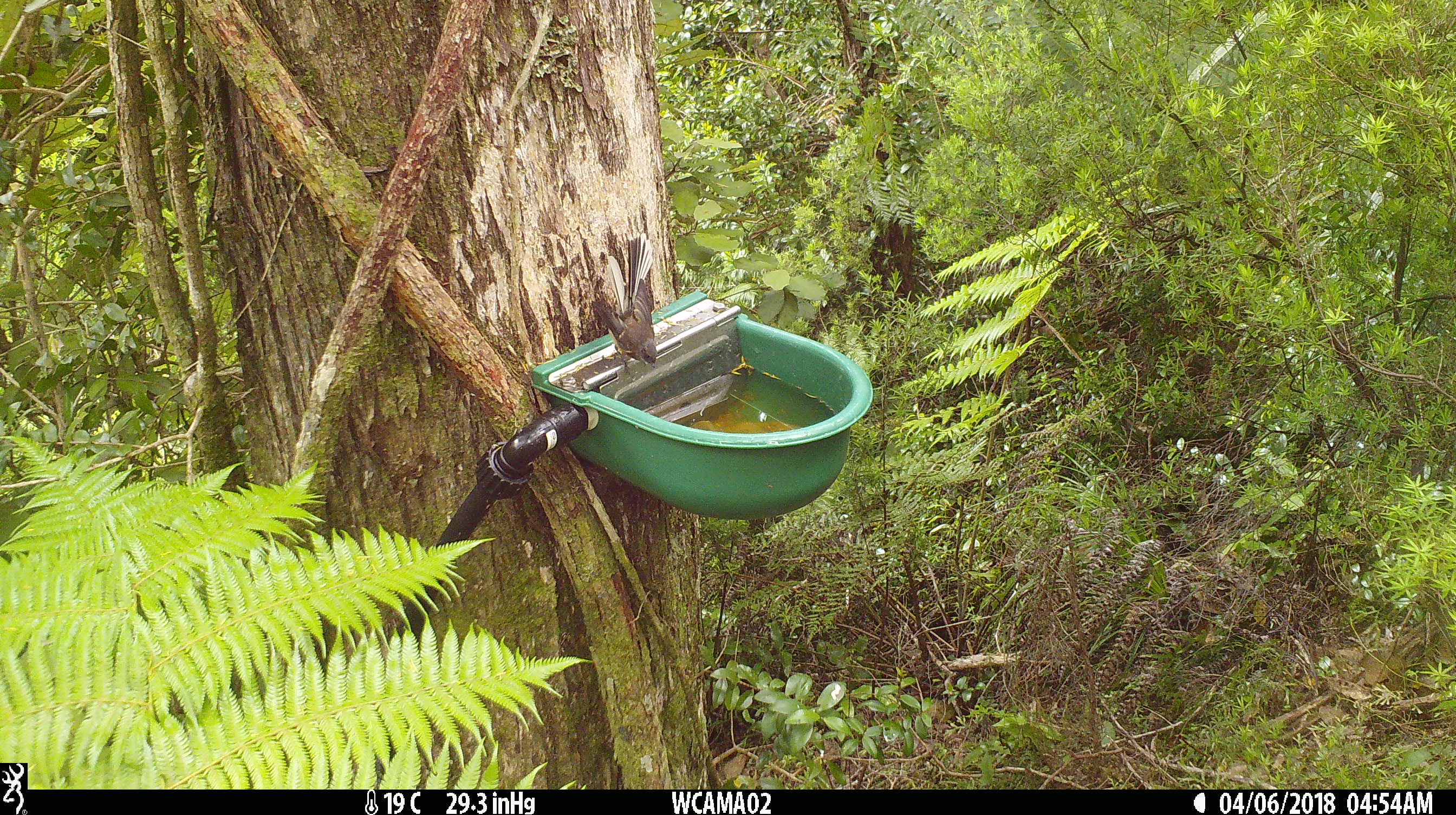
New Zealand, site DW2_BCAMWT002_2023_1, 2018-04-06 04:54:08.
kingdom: Animalia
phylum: Chordata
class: Aves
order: Passeriformes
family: Rhipiduridae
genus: Rhipidura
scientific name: Rhipidura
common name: fantails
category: fantail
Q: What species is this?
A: Fantail (fantails) (Rhipidura).